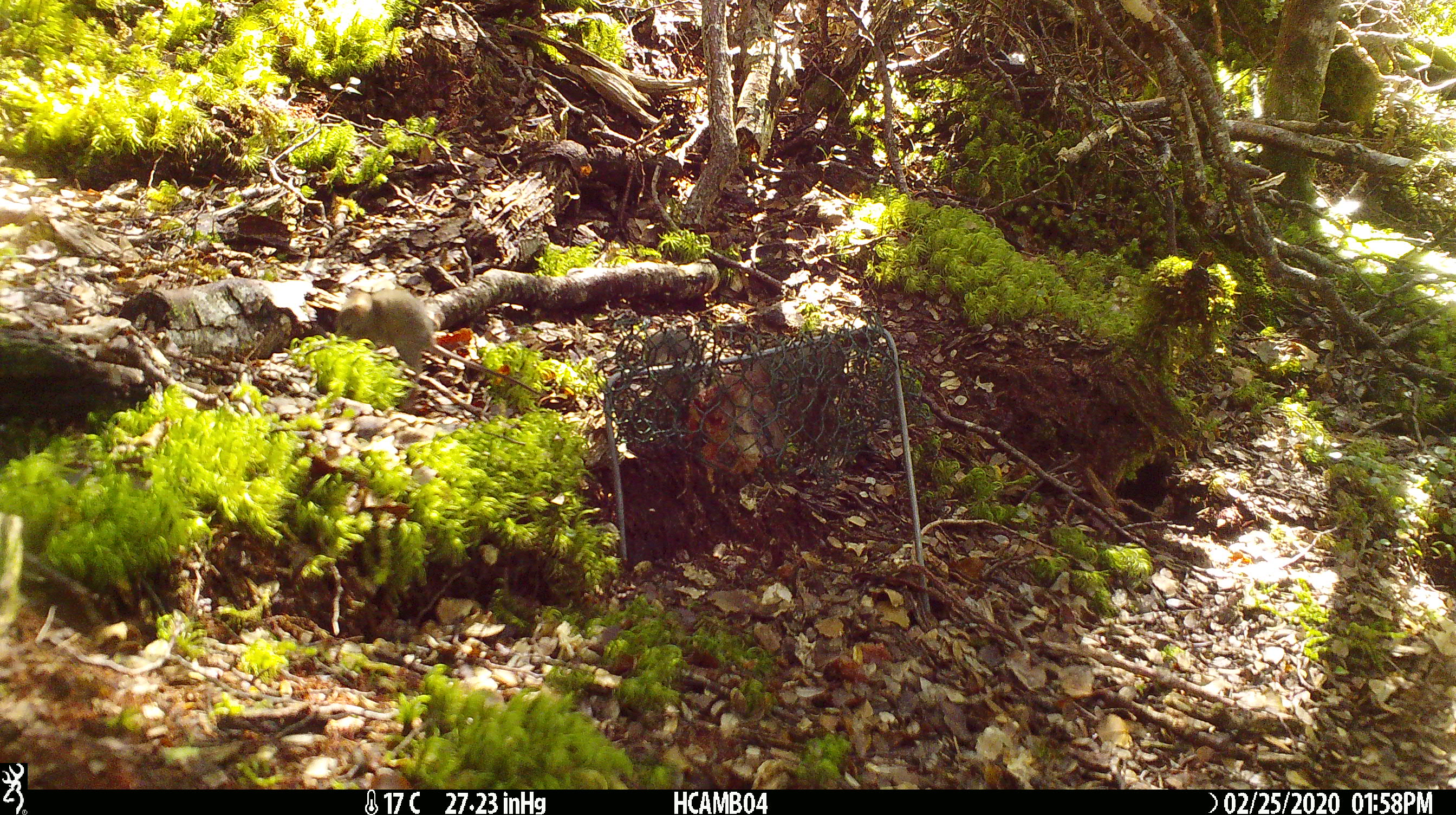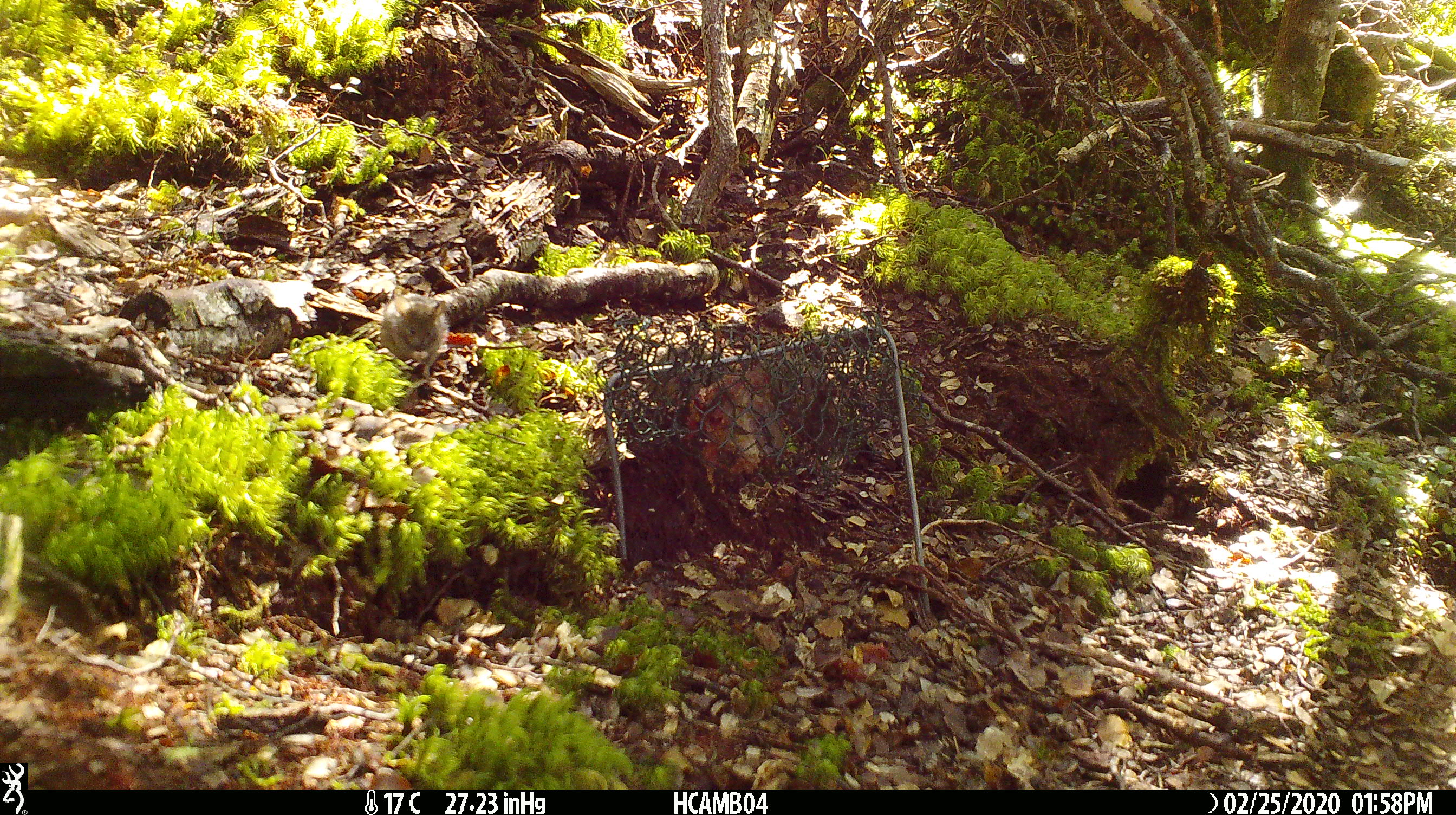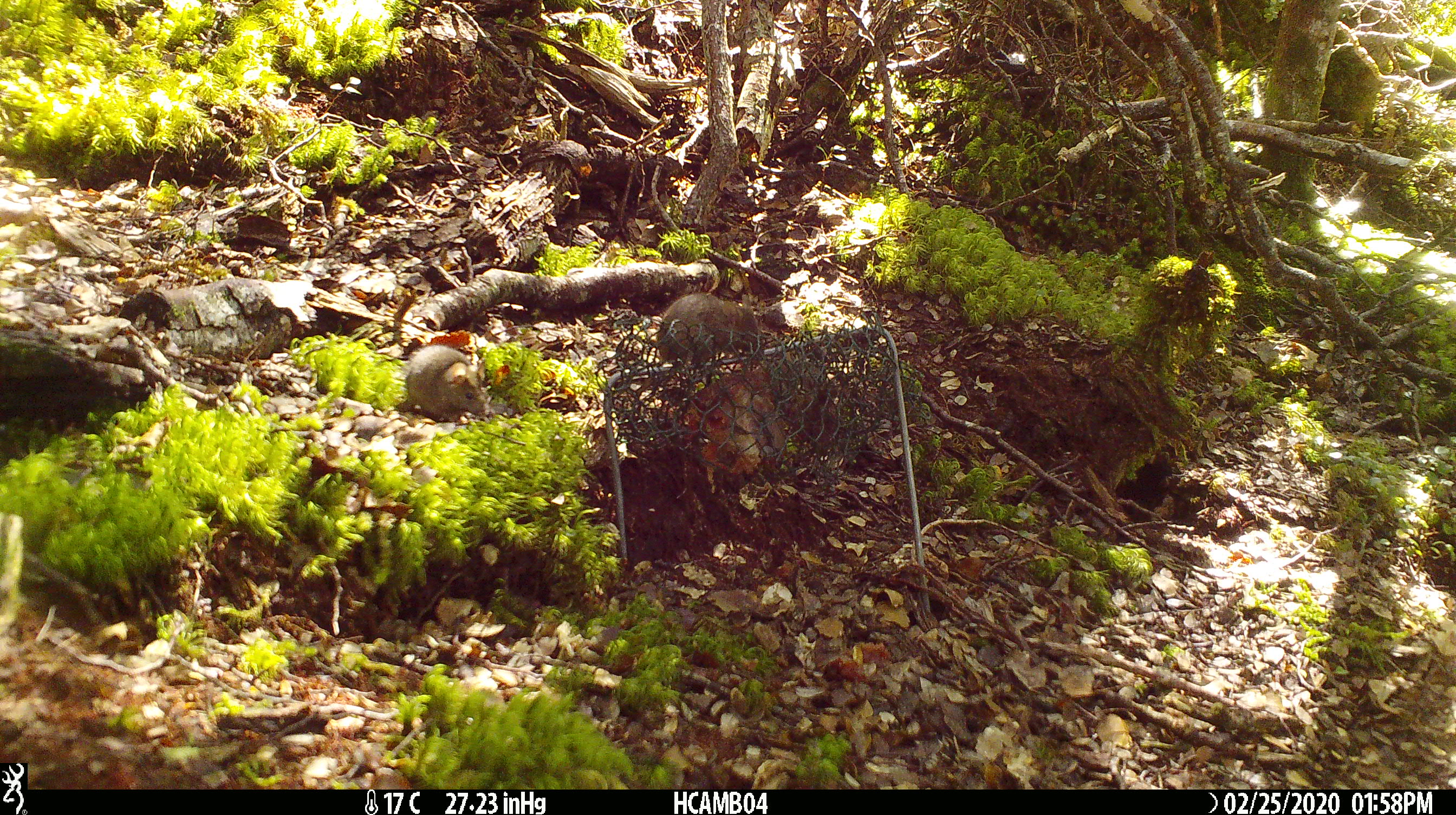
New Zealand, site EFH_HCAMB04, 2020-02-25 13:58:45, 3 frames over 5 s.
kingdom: Animalia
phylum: Chordata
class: Mammalia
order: Rodentia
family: Muridae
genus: Mus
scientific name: Mus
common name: mouse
Mouse (Mus).